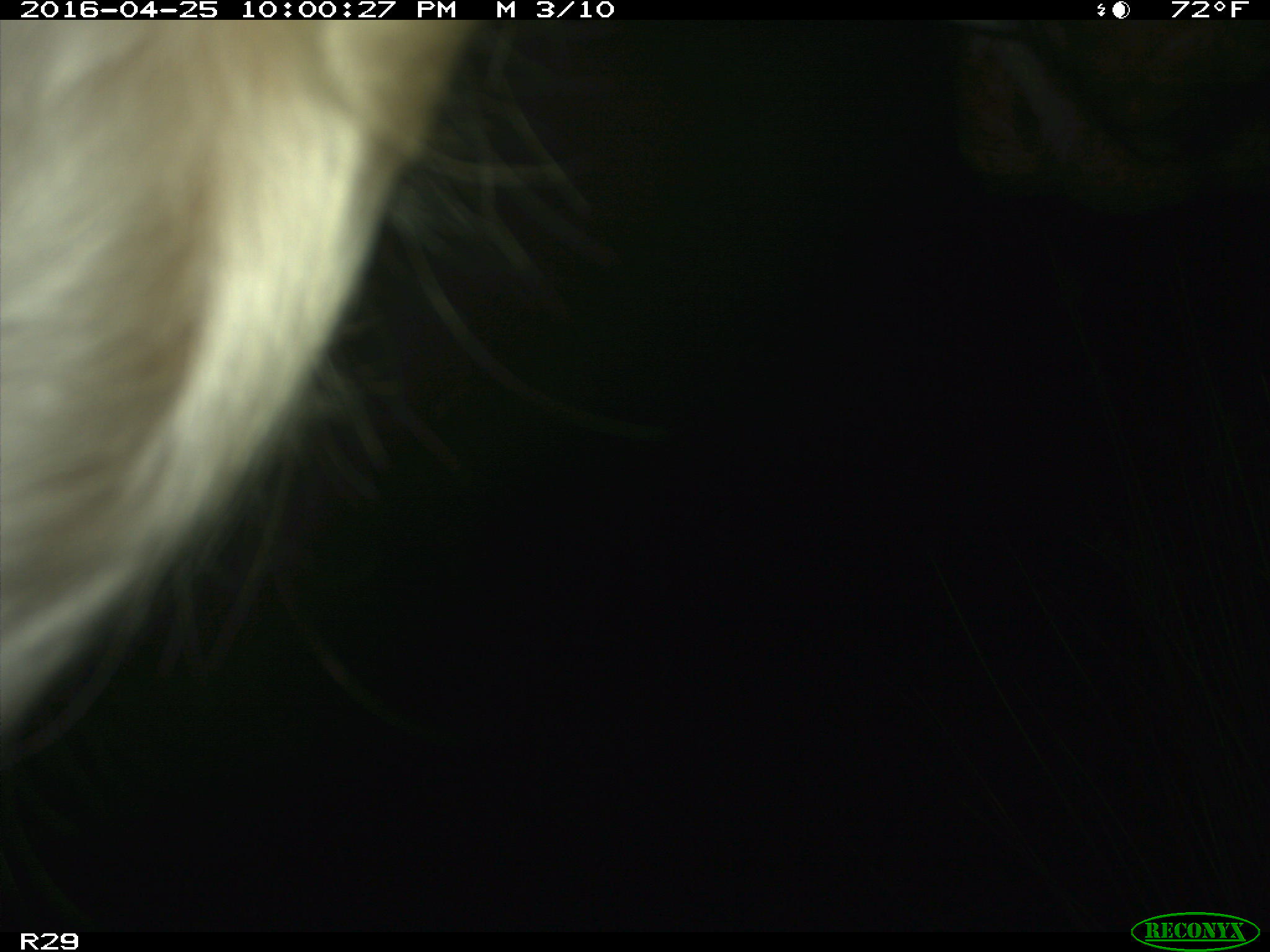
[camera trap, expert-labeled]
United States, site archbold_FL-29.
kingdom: Animalia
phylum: Chordata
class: Mammalia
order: Artiodactyla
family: Bovidae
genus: Bos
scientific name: Bos taurus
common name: domestic cow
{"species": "Bos taurus (domestic cow)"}